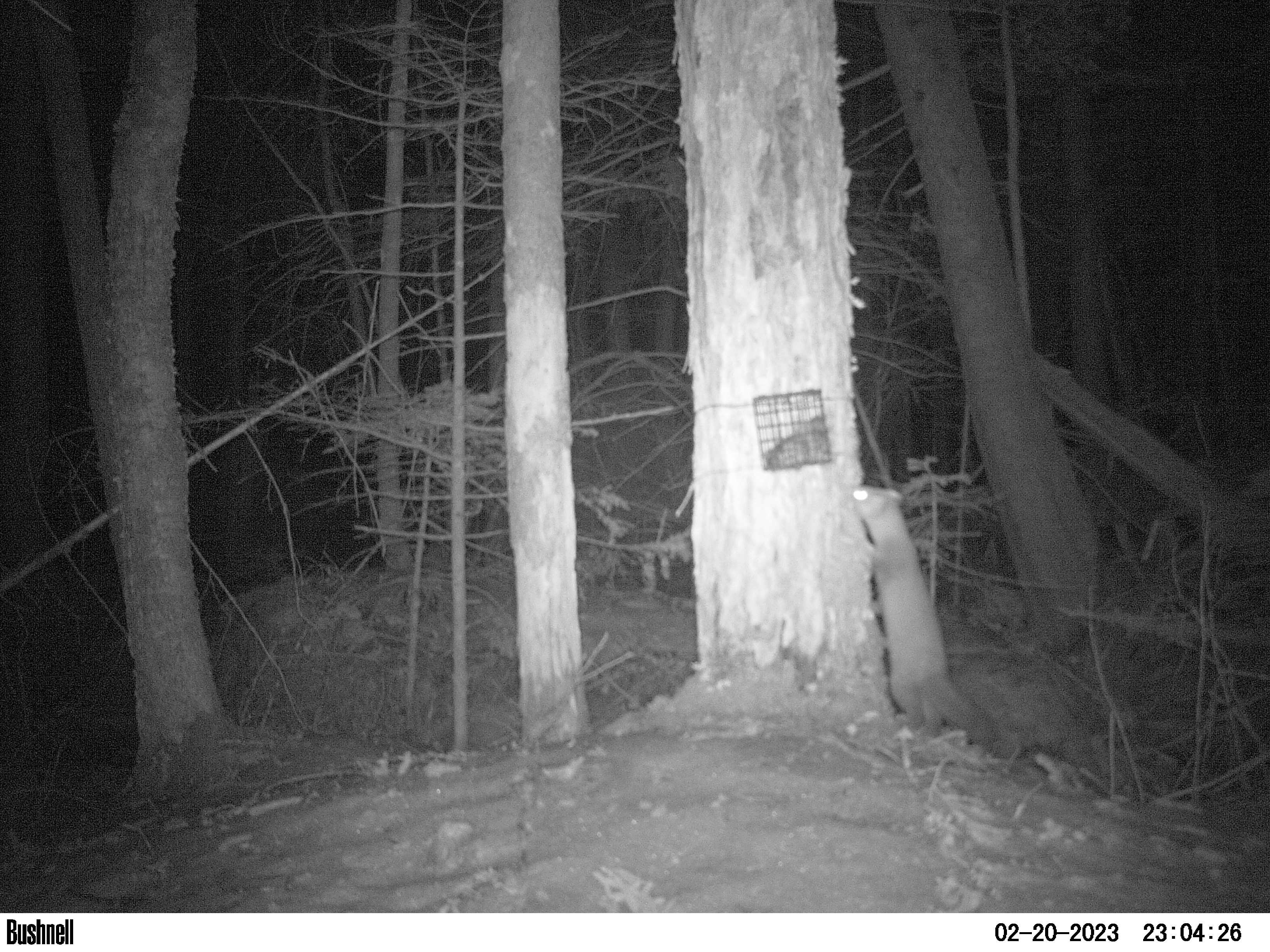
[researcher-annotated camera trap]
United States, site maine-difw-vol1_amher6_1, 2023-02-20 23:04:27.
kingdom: Animalia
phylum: Chordata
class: Mammalia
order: Carnivora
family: Mustelidae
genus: Martes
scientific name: Martes americana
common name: american marten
American marten (Martes americana).